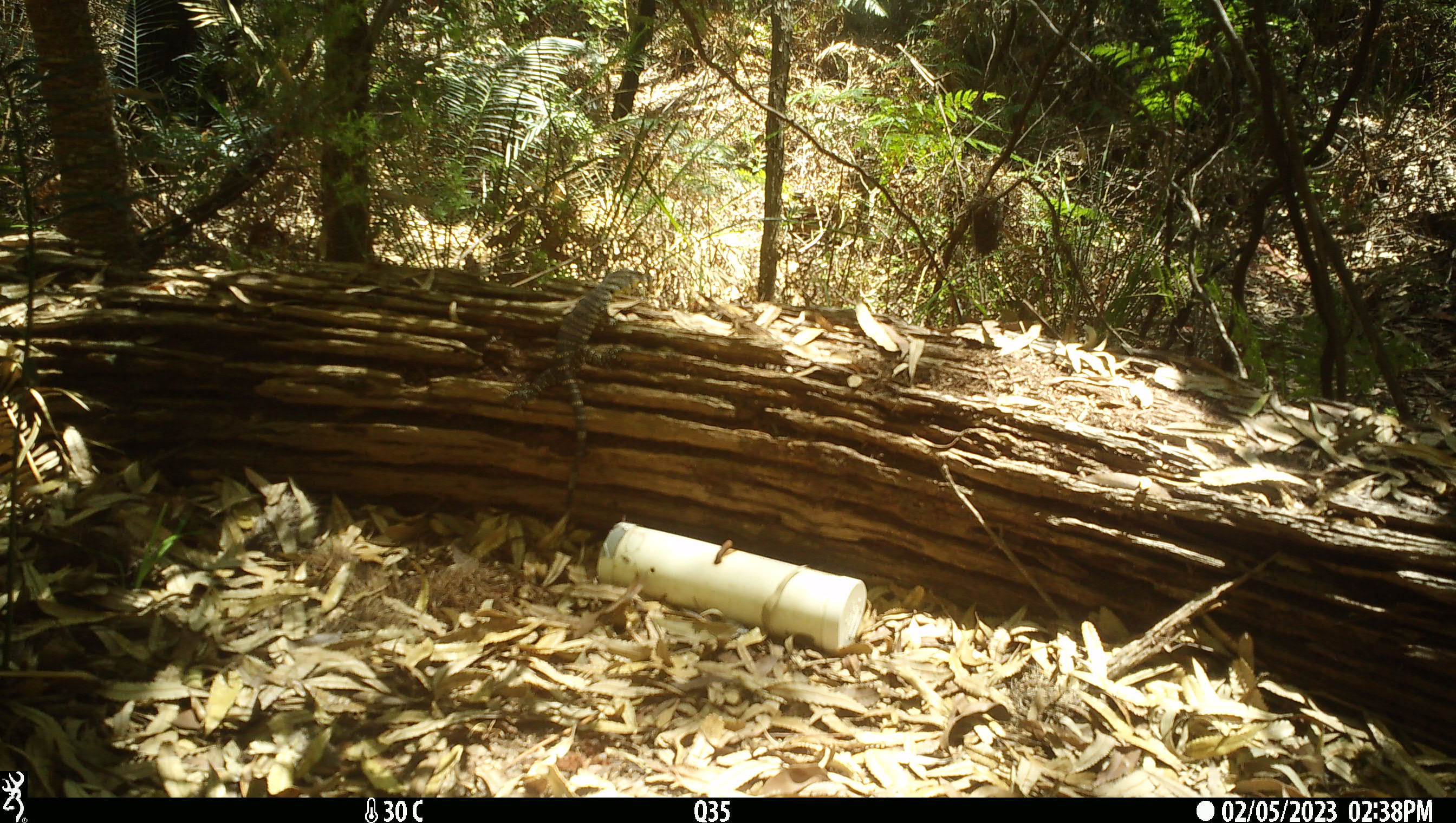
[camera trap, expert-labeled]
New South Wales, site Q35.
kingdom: Animalia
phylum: Chordata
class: Reptilia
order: Squamata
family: Varanidae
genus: Varanus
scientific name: Varanus varius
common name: lace monitor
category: goanna